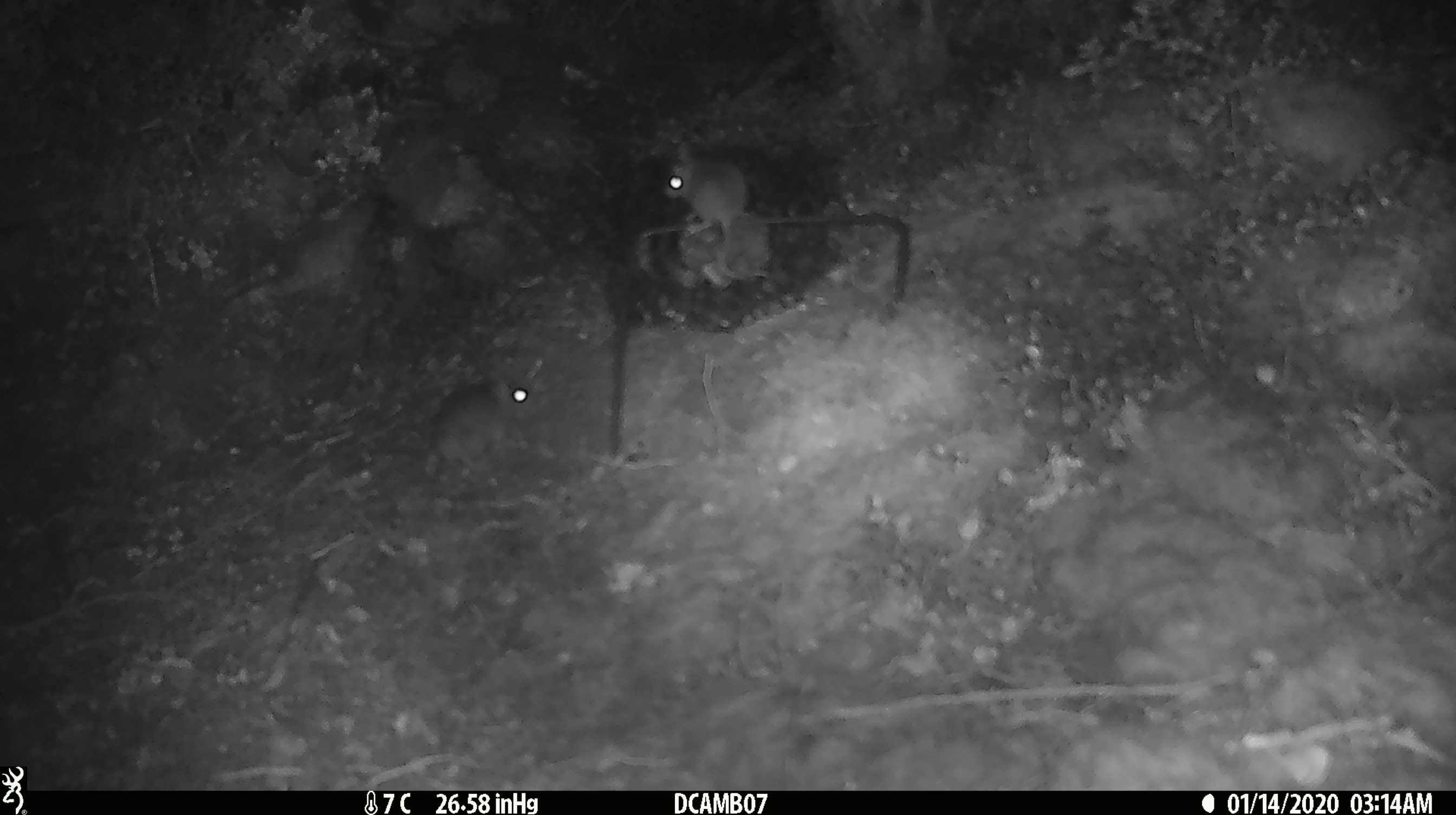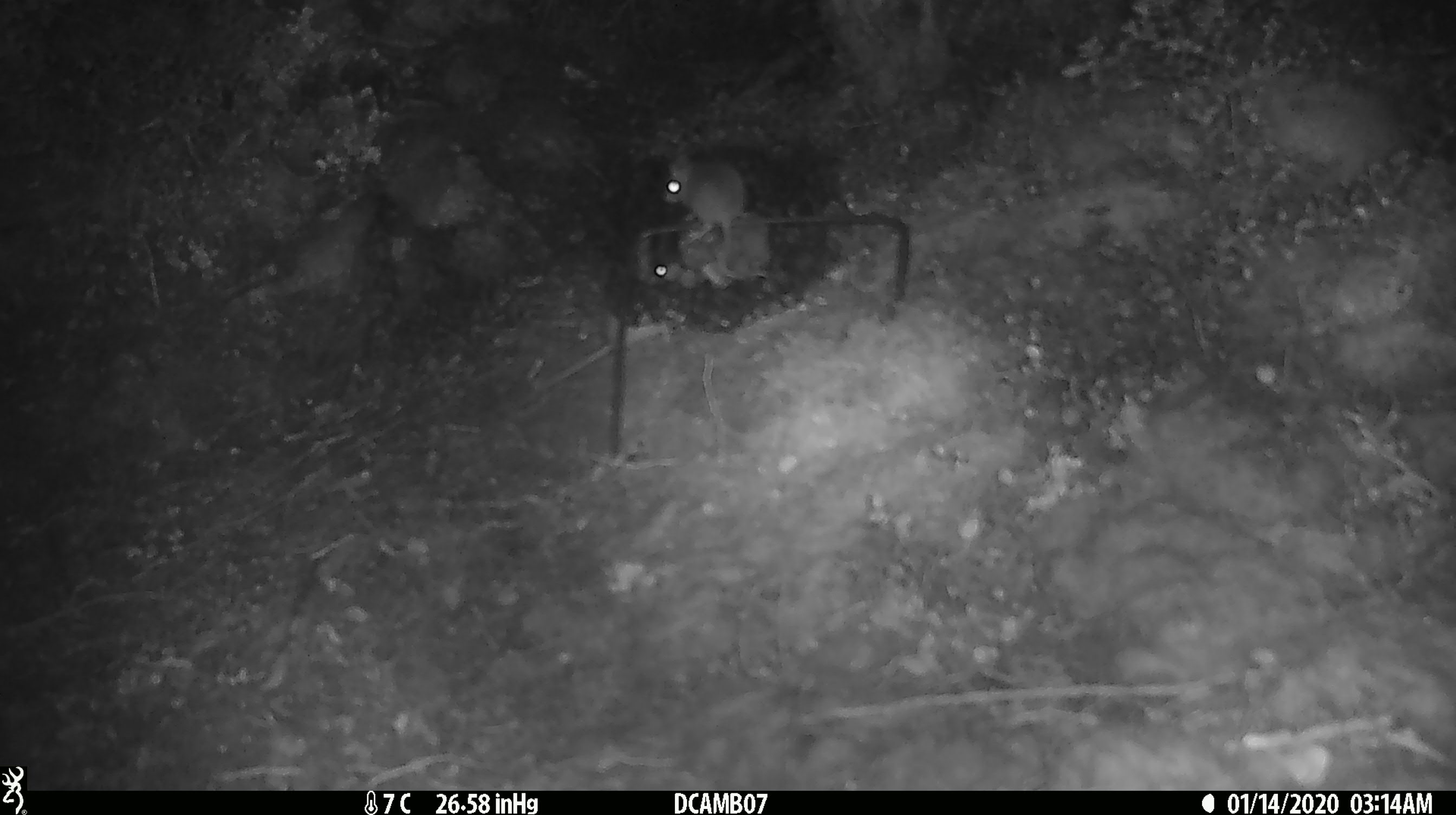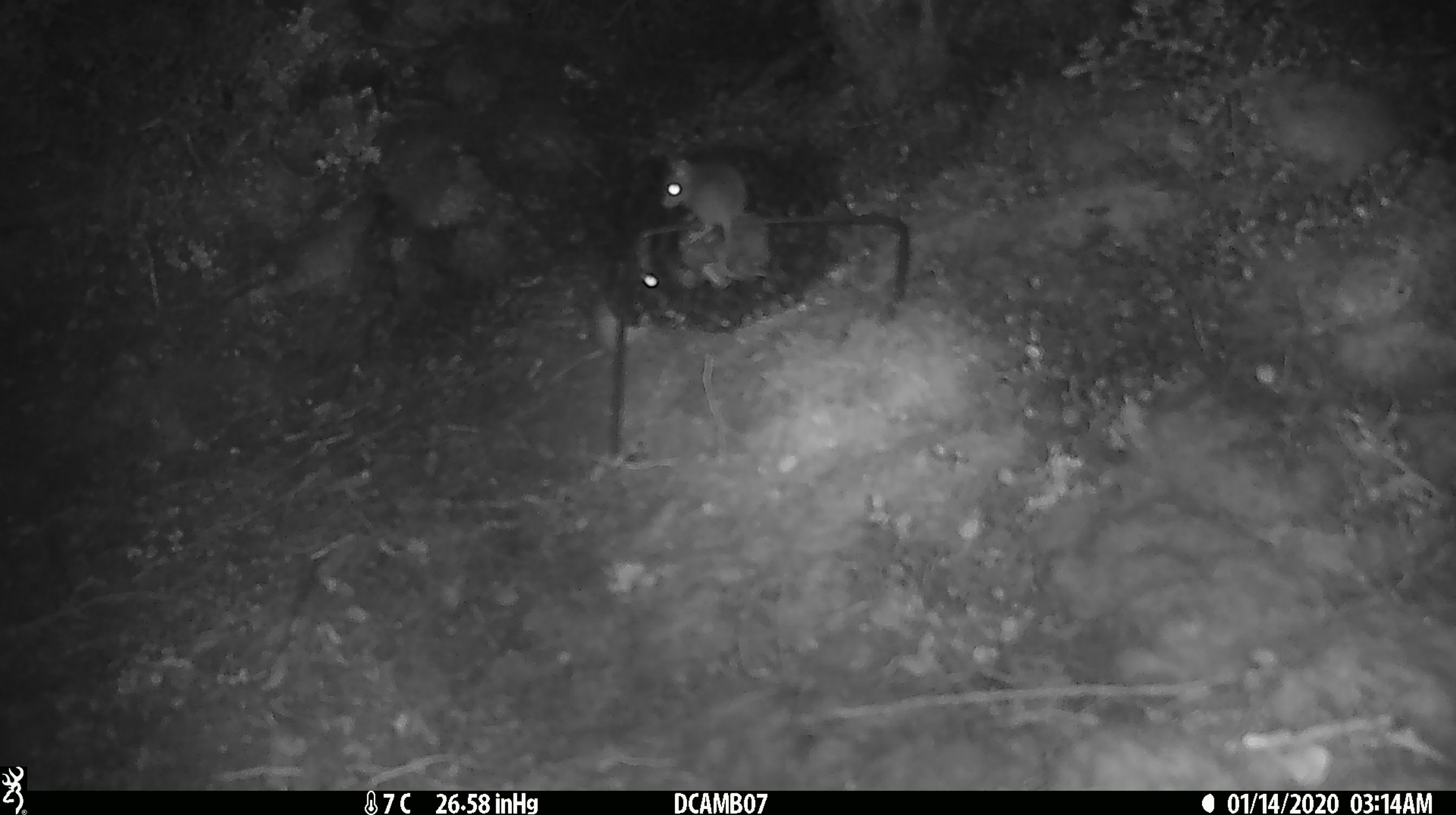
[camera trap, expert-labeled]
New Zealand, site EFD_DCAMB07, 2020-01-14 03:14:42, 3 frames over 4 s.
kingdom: Animalia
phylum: Chordata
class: Mammalia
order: Rodentia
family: Muridae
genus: Mus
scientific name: Mus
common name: mouse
Mouse (Mus).